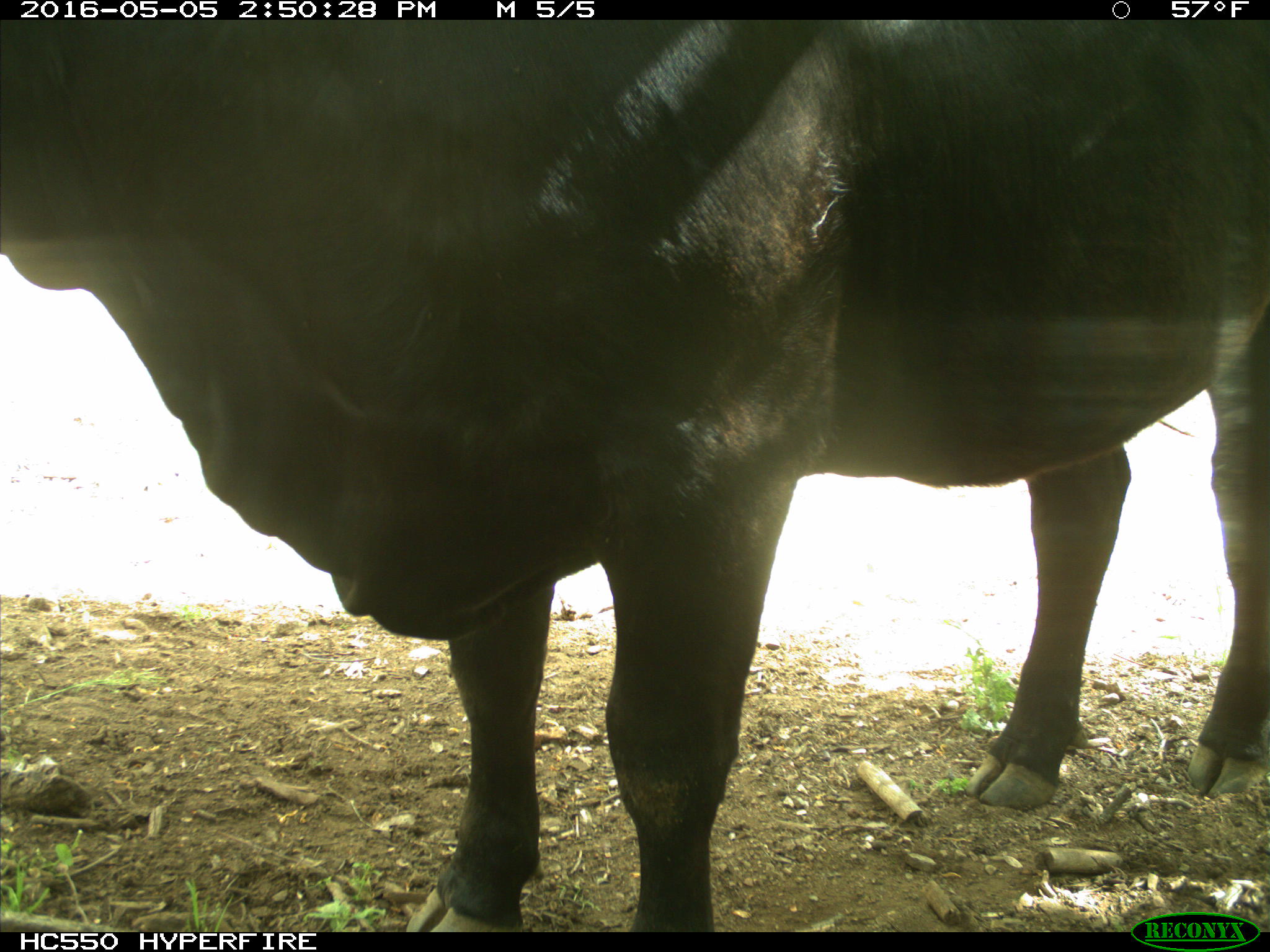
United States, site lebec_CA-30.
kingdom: Animalia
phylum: Chordata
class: Mammalia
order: Artiodactyla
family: Bovidae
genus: Bos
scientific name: Bos taurus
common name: domestic cow